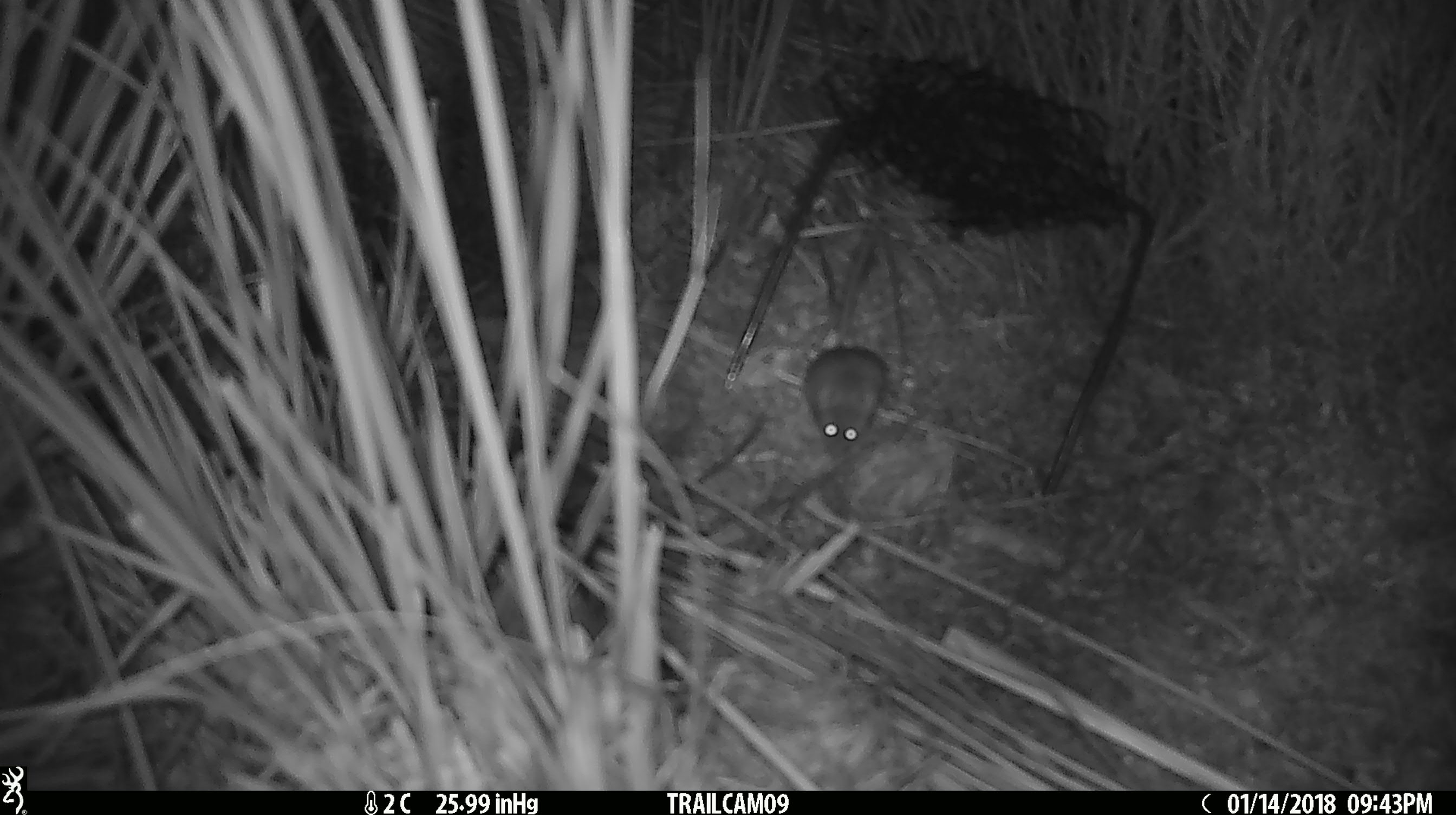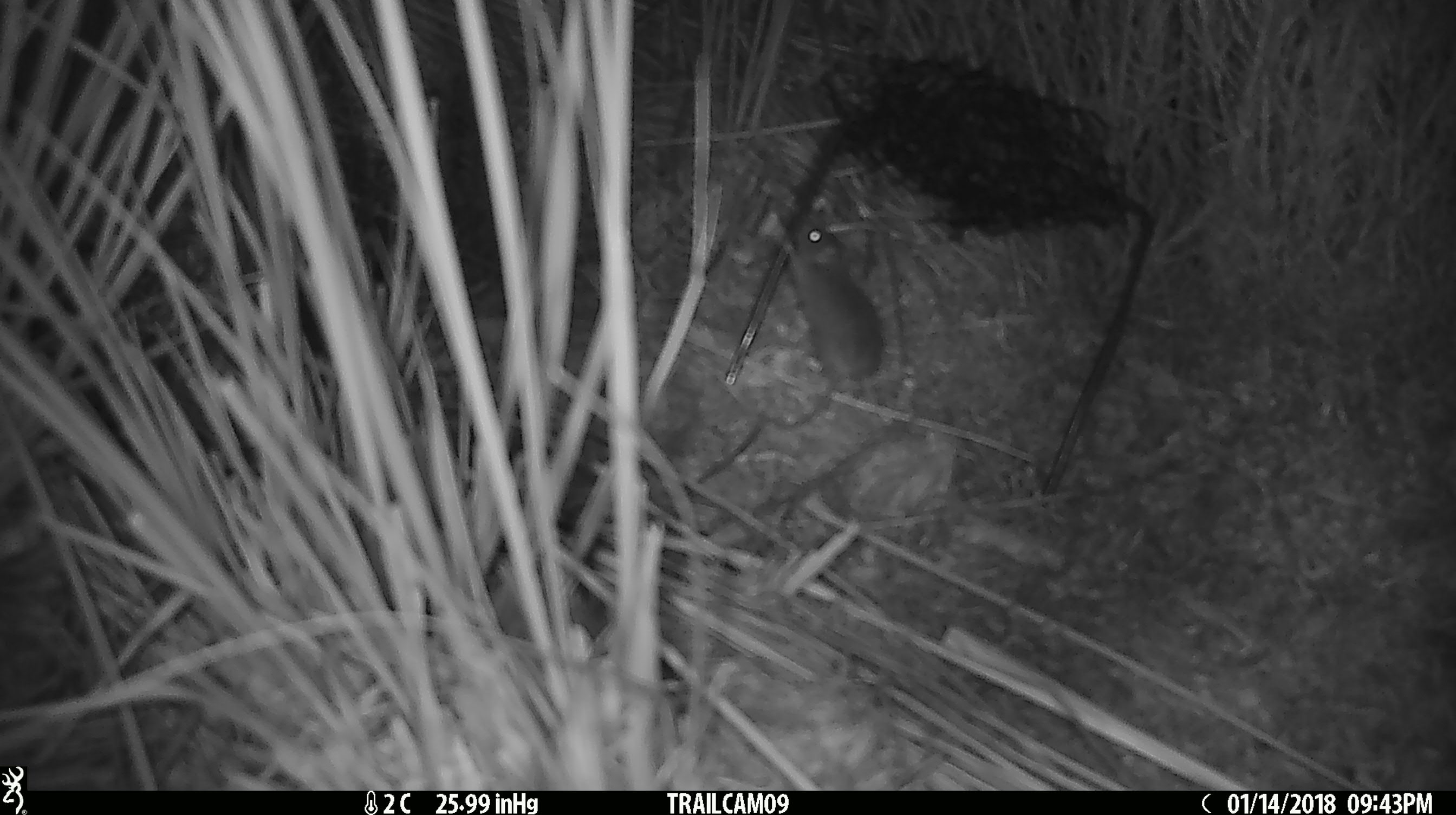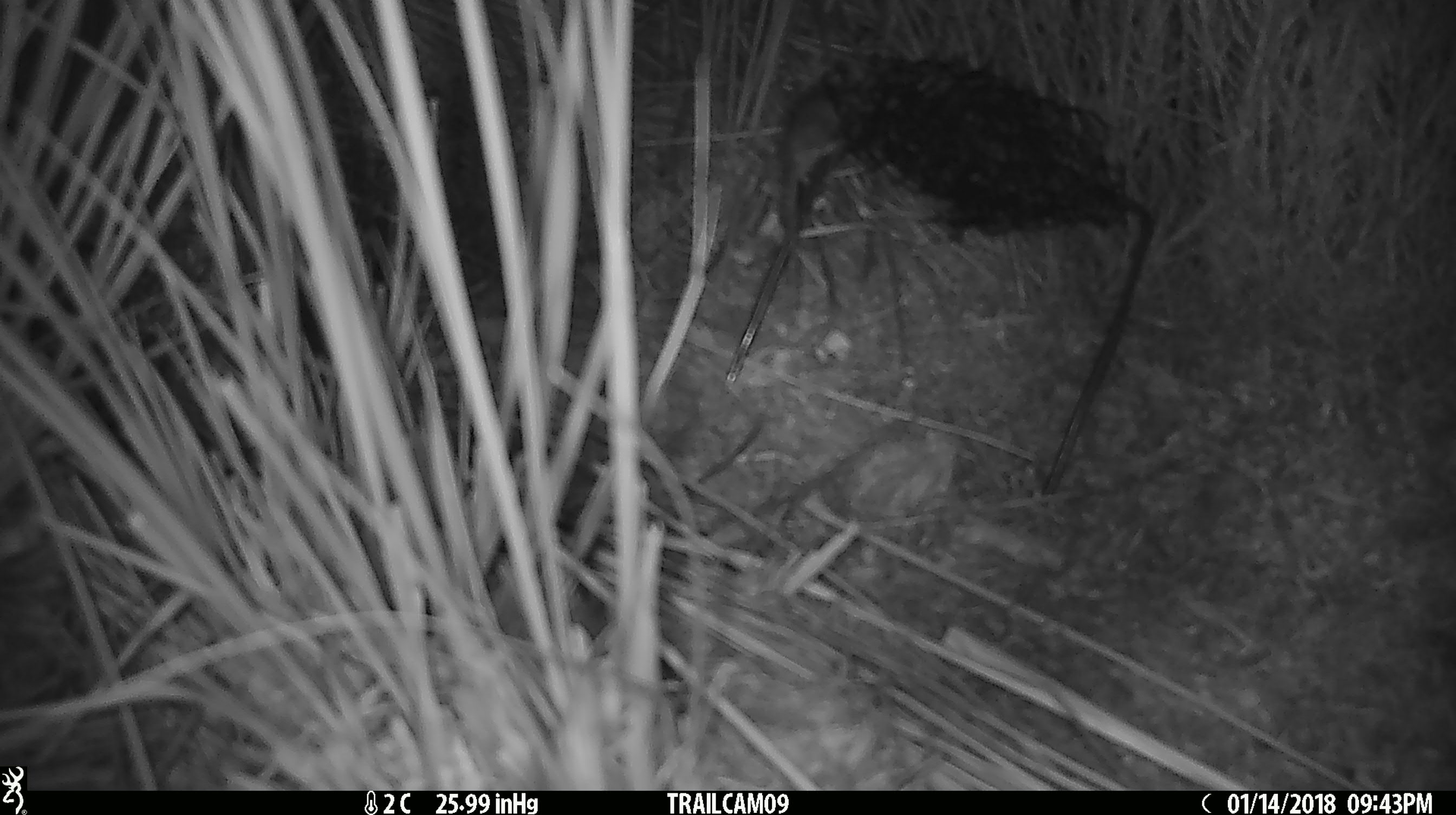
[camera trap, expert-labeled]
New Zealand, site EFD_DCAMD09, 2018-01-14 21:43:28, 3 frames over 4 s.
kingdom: Animalia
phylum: Chordata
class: Mammalia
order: Rodentia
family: Muridae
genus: Mus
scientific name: Mus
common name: mouse